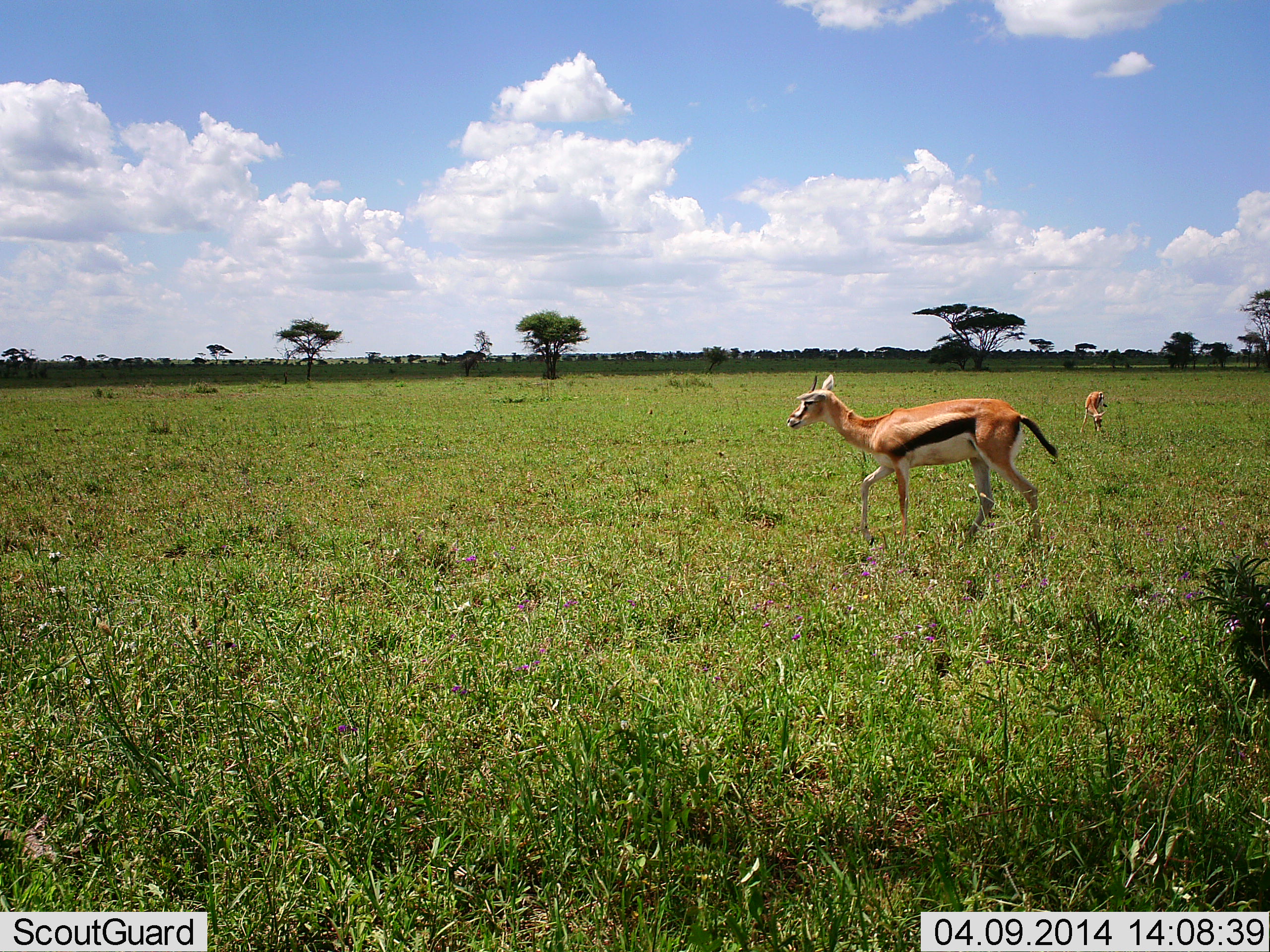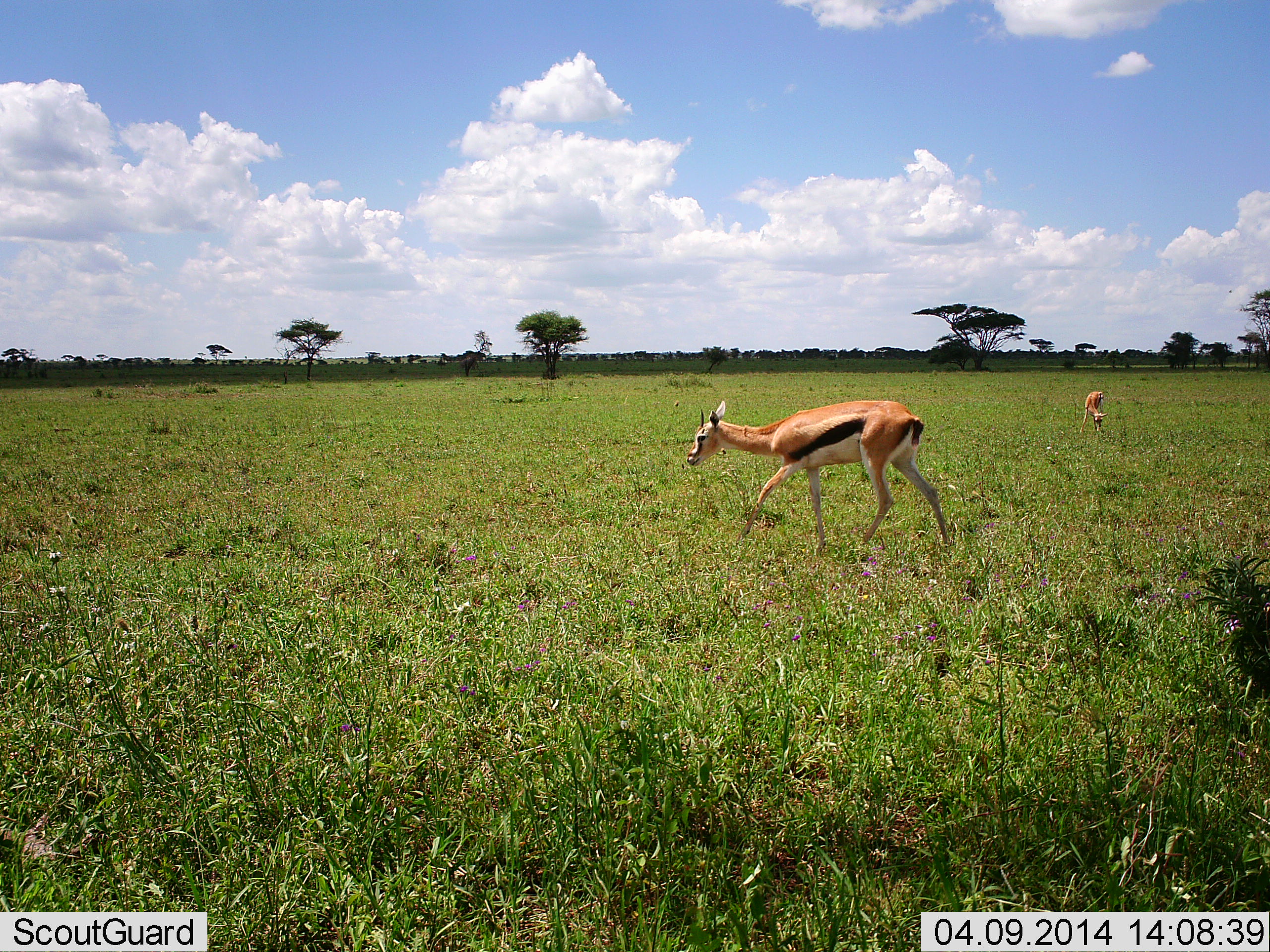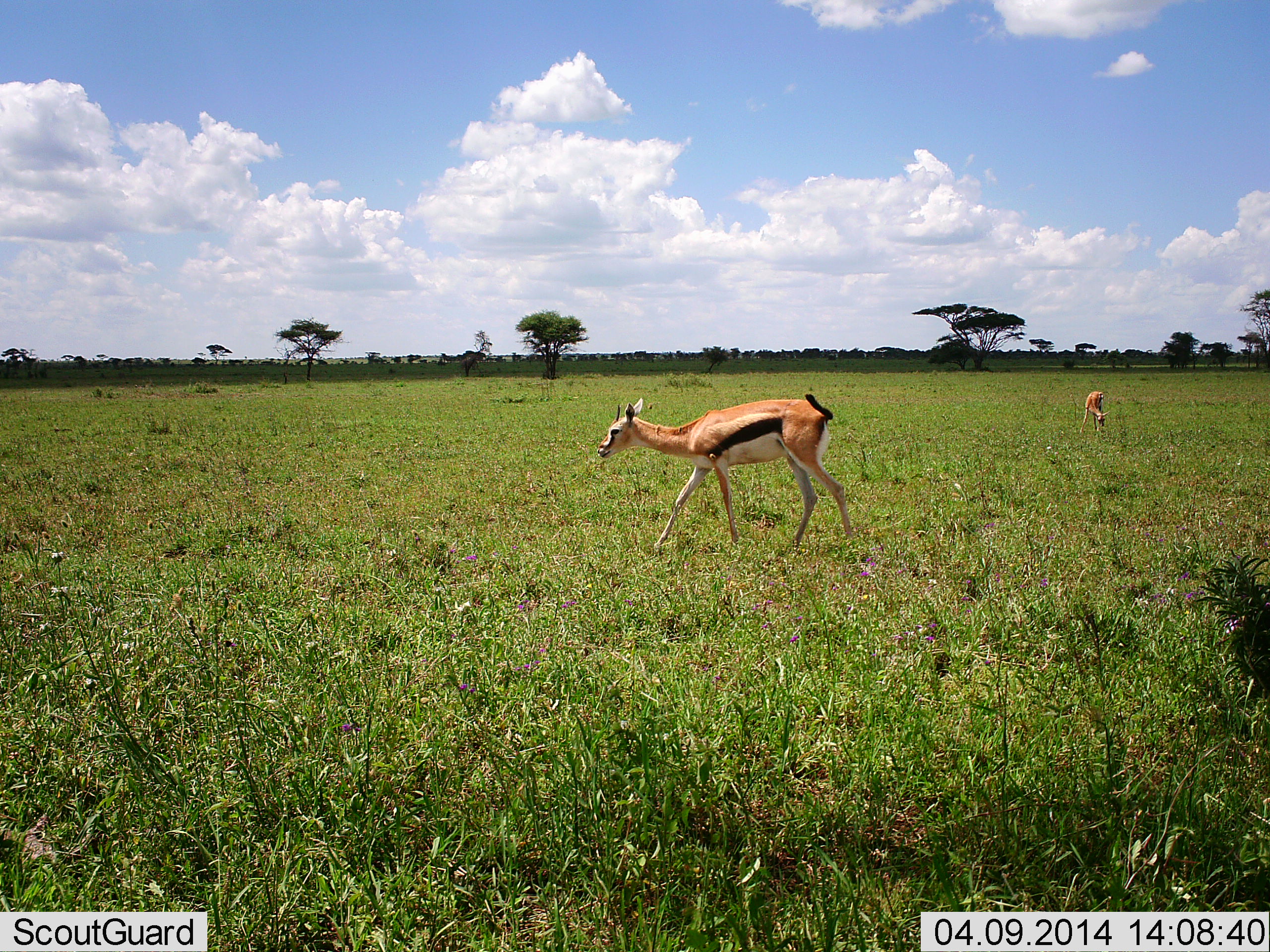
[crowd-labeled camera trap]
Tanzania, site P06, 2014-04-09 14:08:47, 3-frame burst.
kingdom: Animalia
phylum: Chordata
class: Mammalia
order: Artiodactyla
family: Bovidae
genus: Eudorcas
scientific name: Eudorcas thomsonii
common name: thomson's gazelle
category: gazellethomsons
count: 2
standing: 10%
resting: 0%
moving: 90%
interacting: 0%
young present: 0%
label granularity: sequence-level